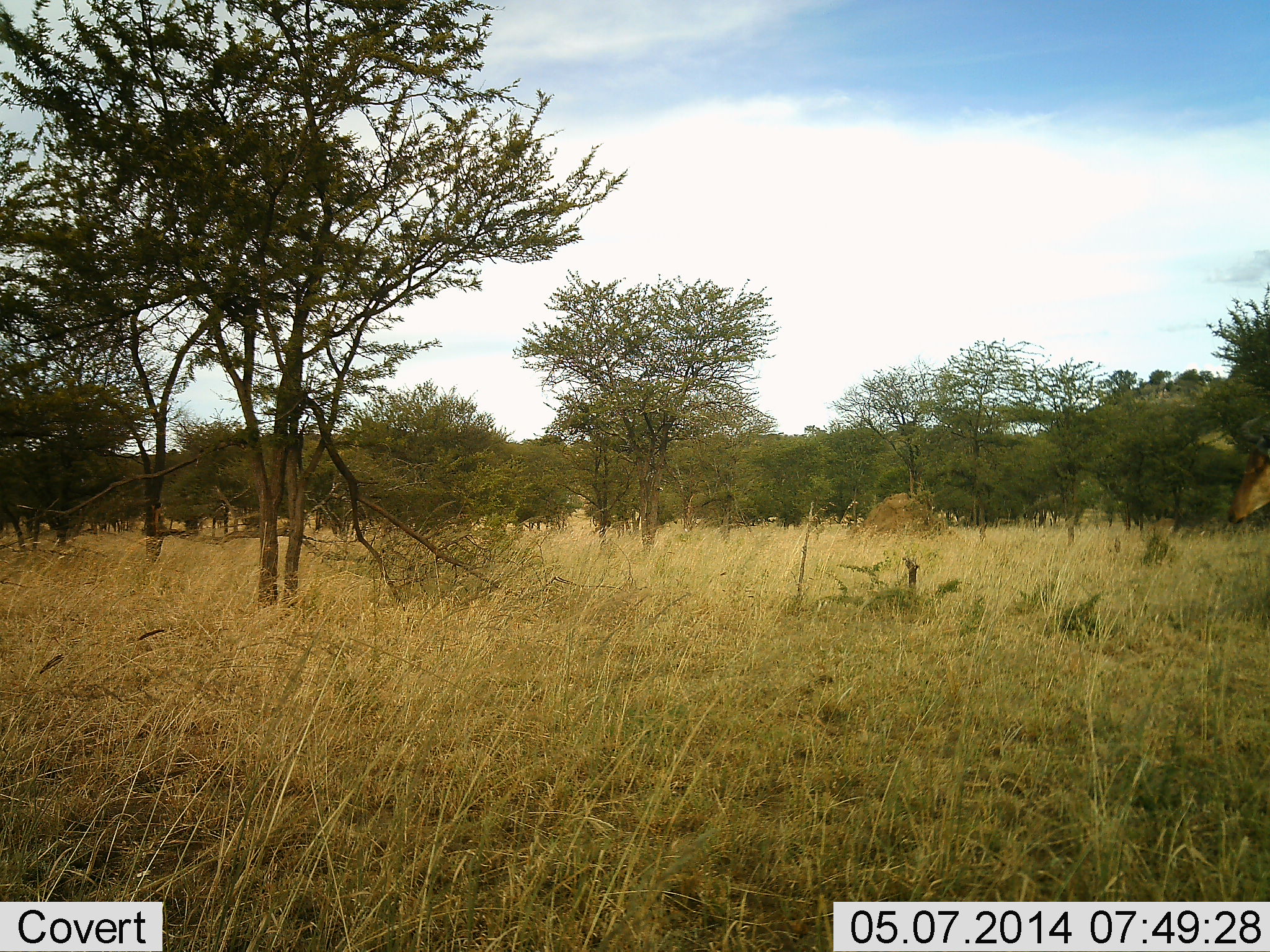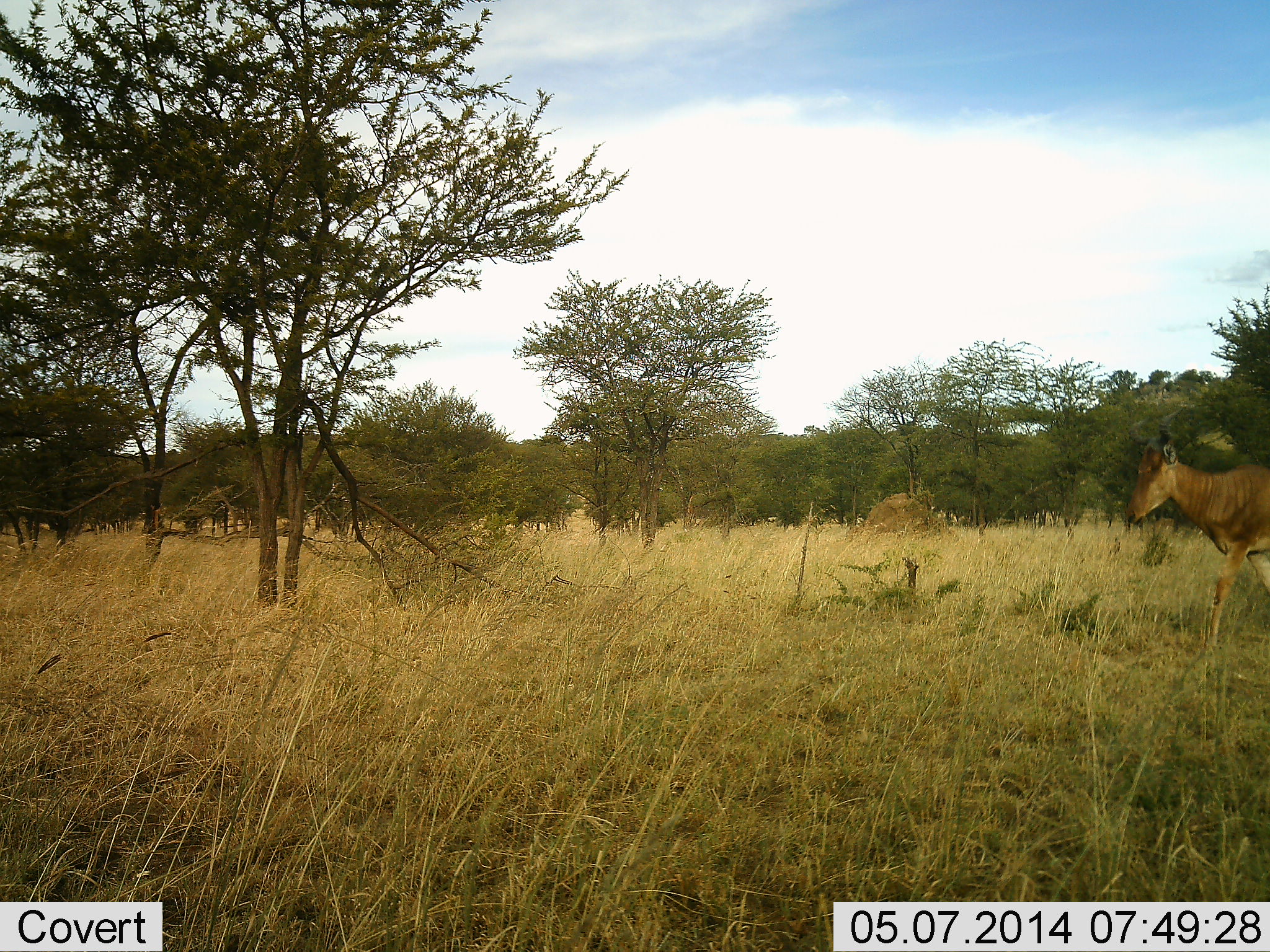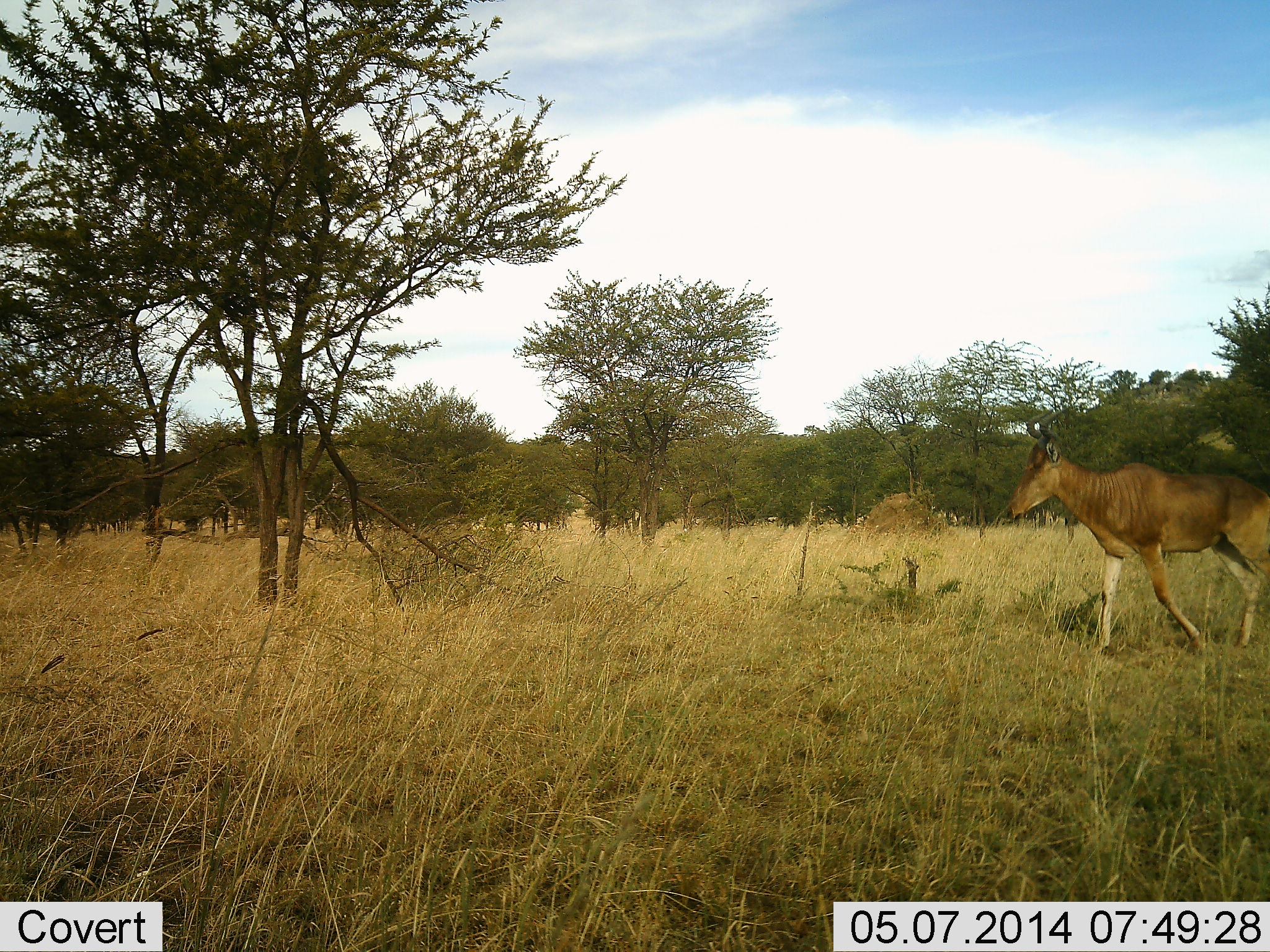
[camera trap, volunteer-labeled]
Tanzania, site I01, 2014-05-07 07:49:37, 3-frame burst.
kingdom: Animalia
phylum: Chordata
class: Mammalia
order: Artiodactyla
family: Bovidae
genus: Alcelaphus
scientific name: Alcelaphus buselaphus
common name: hartebeest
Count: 1.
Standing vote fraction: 10%.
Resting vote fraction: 0%.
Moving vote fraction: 90%.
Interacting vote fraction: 0%.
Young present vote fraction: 0%.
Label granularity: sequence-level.